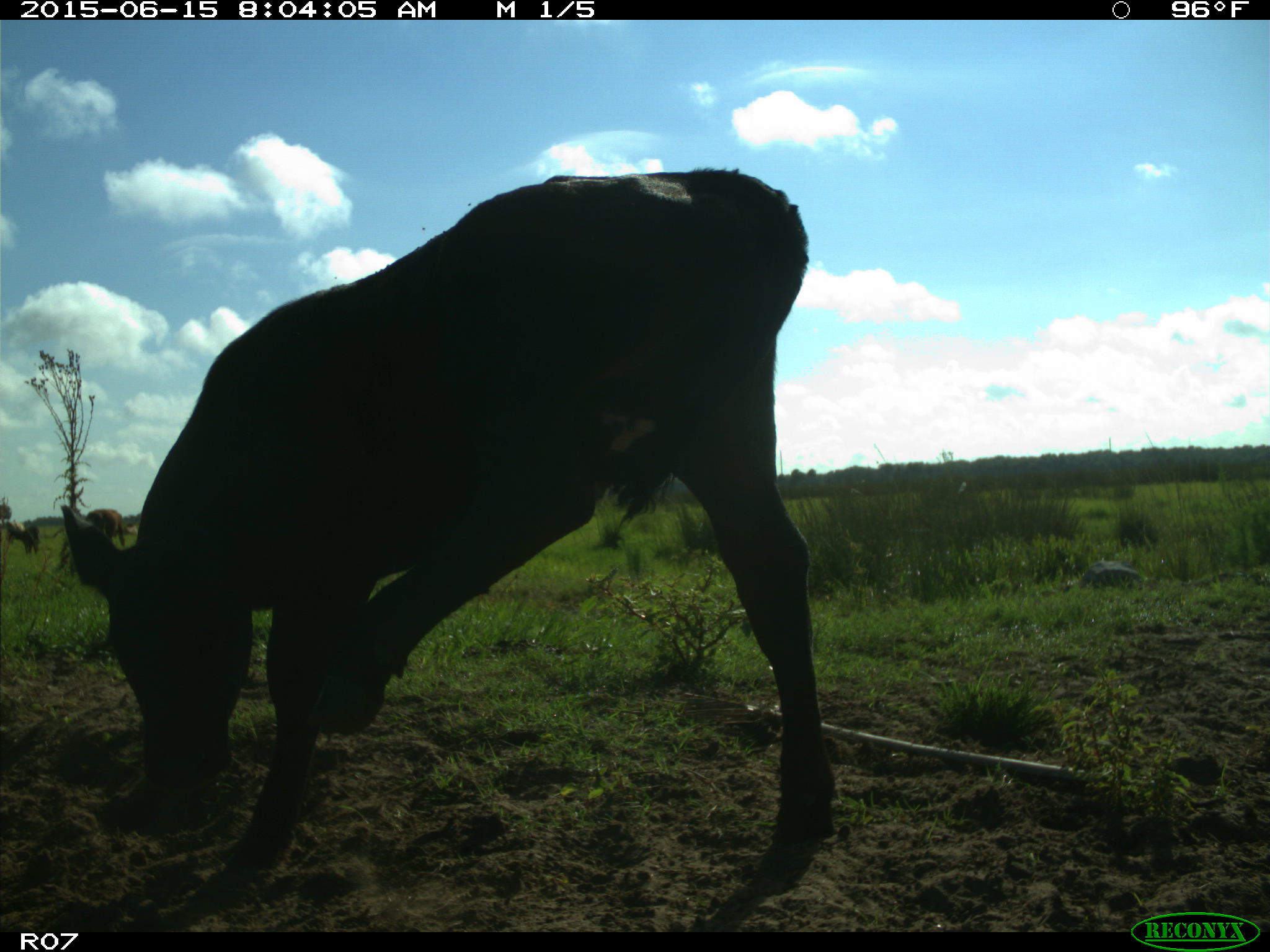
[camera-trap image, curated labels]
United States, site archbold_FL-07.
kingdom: Animalia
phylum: Chordata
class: Mammalia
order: Artiodactyla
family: Bovidae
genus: Bos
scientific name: Bos taurus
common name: domestic cow